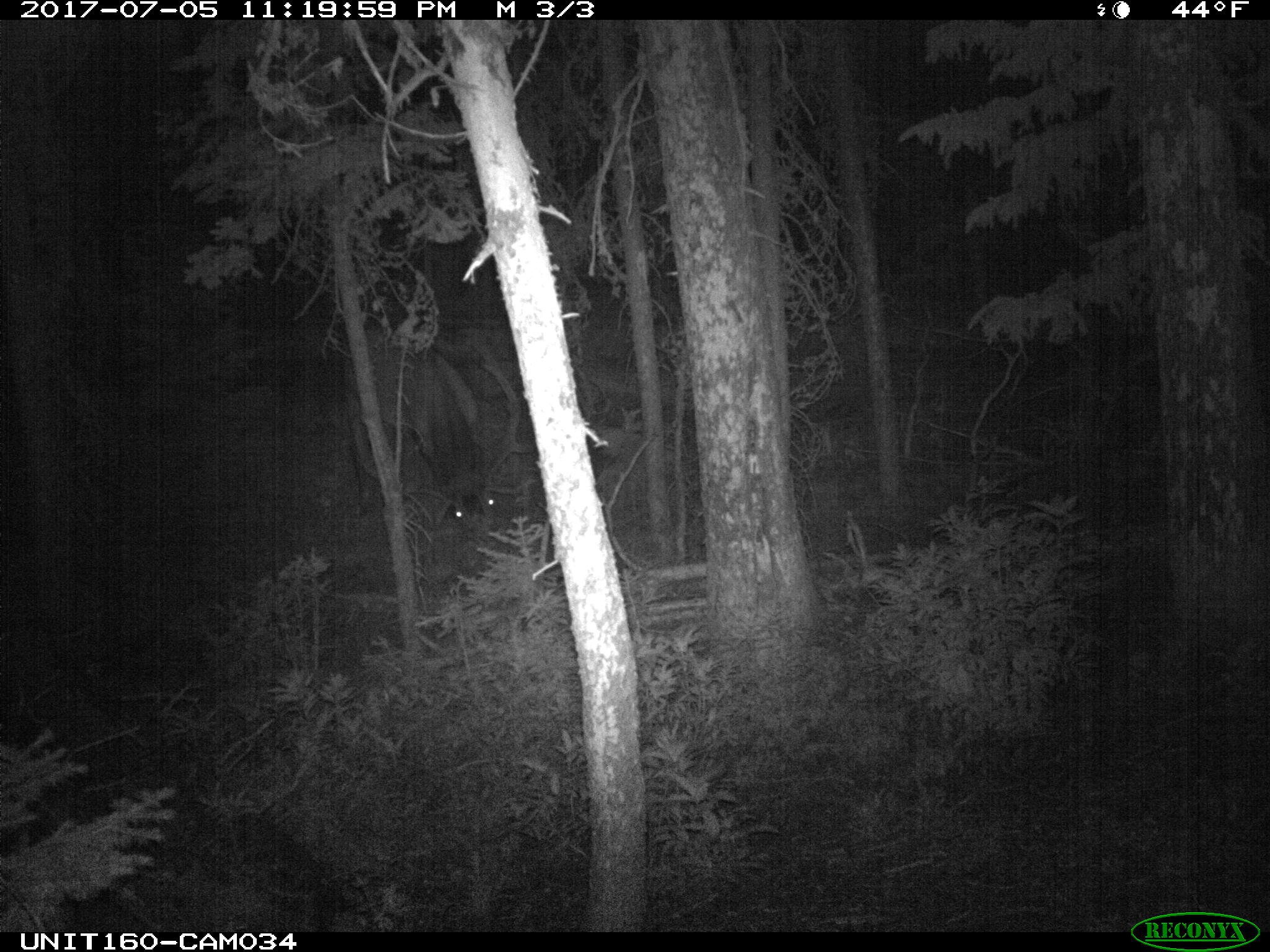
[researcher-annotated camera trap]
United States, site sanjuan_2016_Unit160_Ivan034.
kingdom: Animalia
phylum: Chordata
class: Mammalia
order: Artiodactyla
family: Cervidae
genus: Cervus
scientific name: Cervus elaphus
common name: red deer